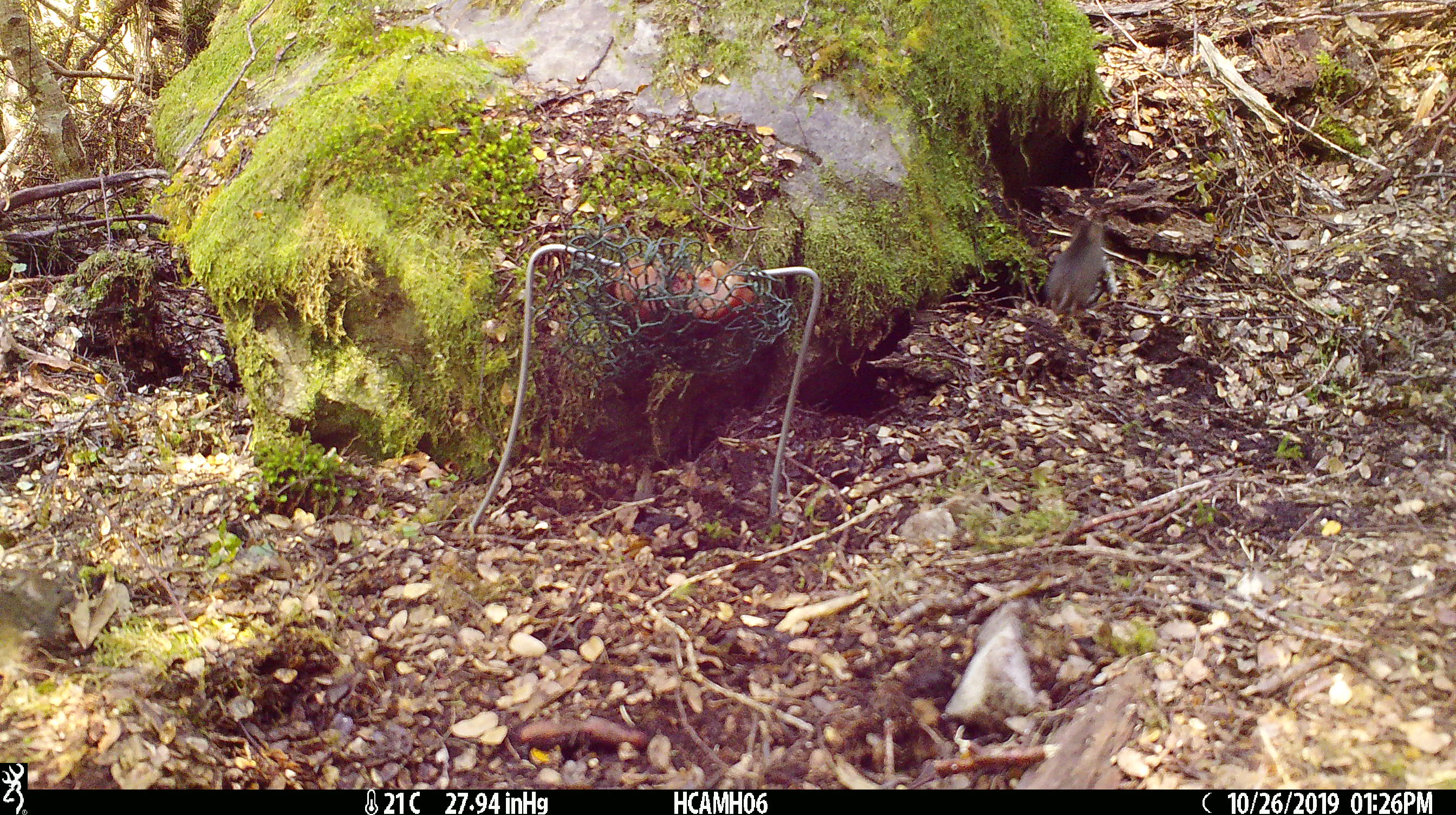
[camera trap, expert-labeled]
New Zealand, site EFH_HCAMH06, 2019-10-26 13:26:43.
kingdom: Animalia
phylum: Chordata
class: Mammalia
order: Rodentia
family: Muridae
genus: Mus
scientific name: Mus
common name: mouse